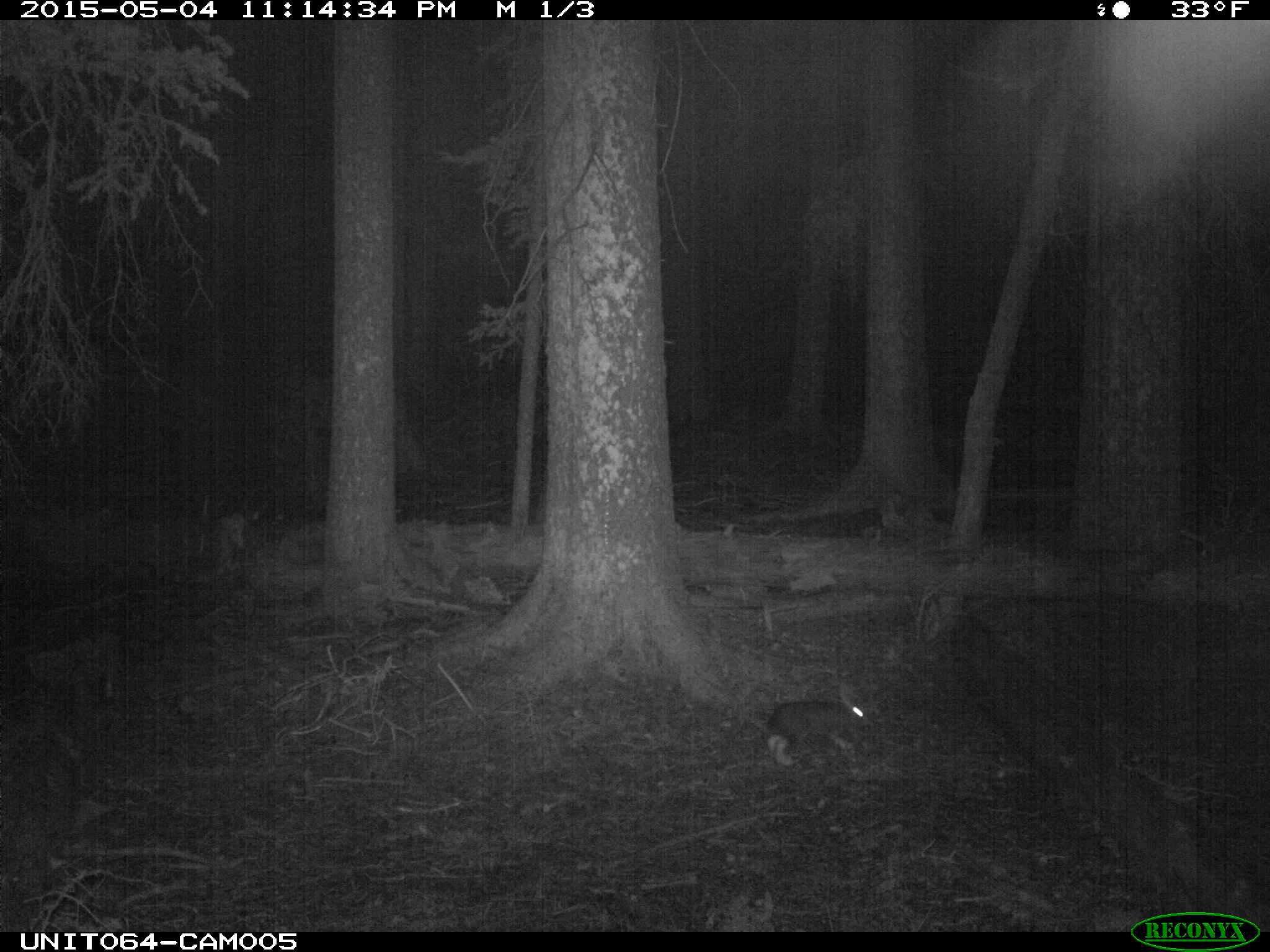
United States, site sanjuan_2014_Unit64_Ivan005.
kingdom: Animalia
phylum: Chordata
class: Mammalia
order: Lagomorpha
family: Leporidae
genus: Lepus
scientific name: Lepus americanus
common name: snowshoe hare